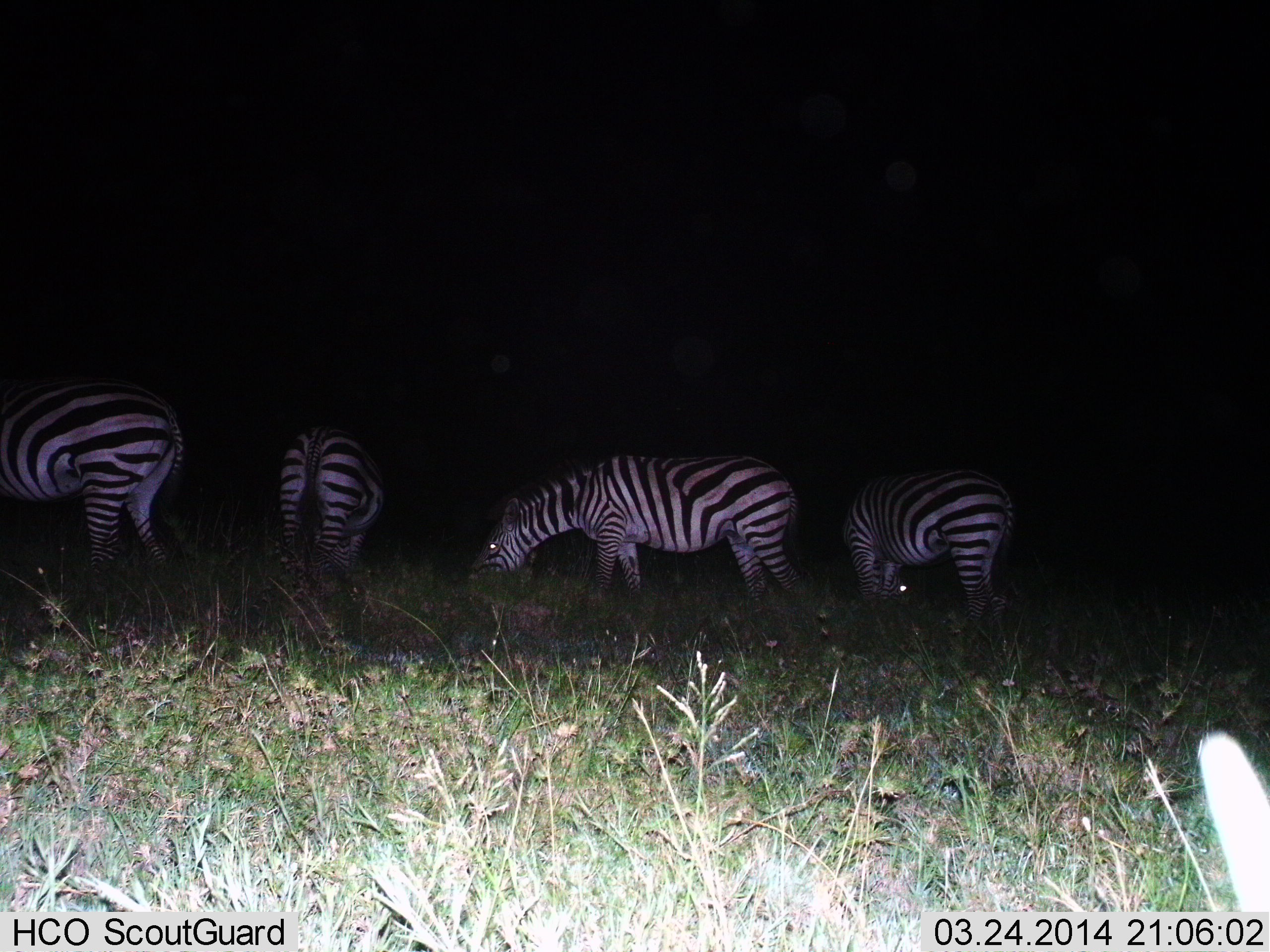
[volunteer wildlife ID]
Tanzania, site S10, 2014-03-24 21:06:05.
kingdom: Animalia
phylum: Chordata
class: Mammalia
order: Perissodactyla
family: Equidae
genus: Equus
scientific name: Equus quagga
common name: plains zebra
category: zebra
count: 4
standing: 20%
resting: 0%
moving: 0%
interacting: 0%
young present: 0%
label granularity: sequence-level